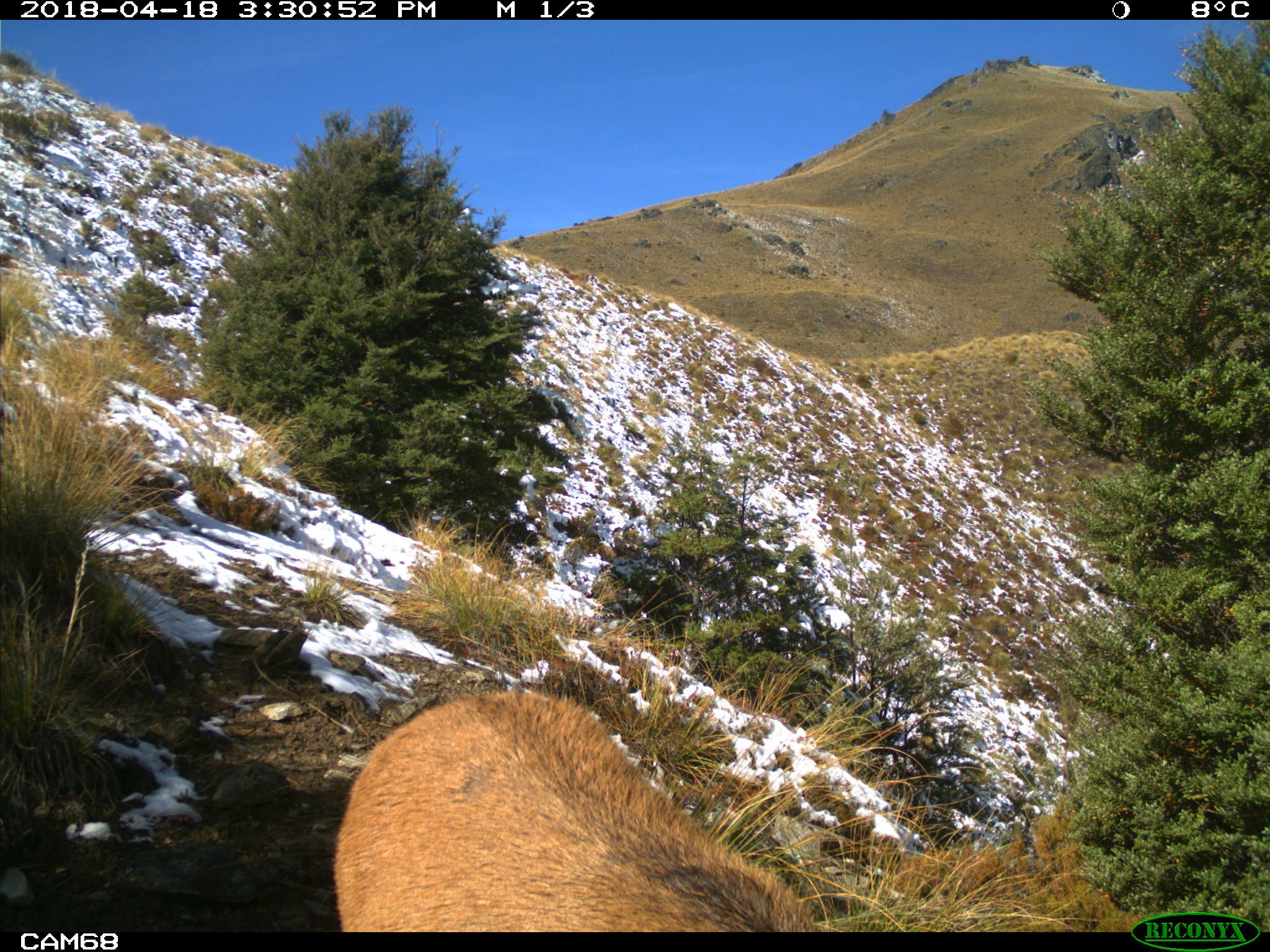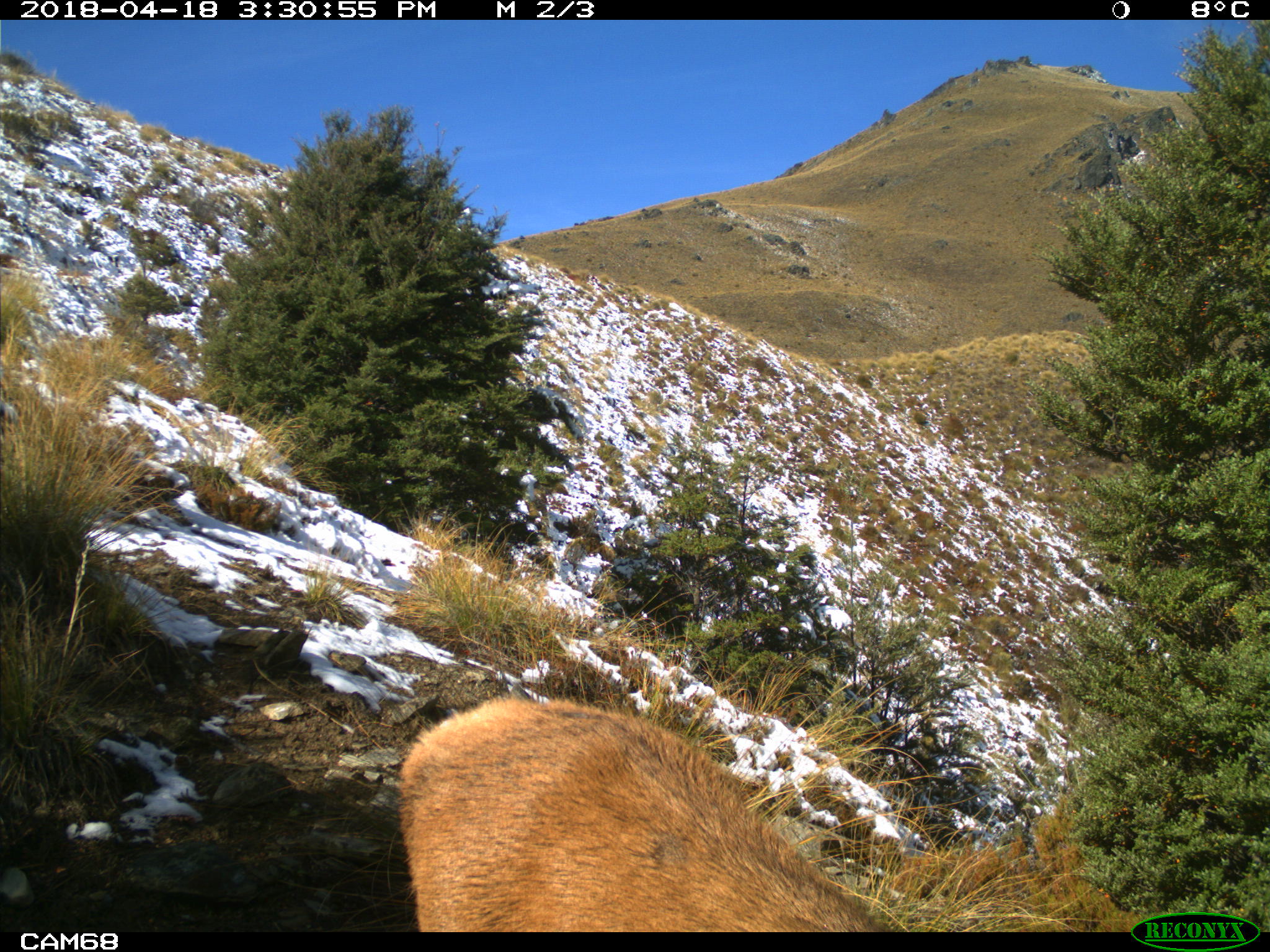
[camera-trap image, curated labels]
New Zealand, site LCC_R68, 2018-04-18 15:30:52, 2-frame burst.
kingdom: Animalia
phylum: Chordata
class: Mammalia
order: Artiodactyla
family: Cervidae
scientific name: Cervidae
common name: deer